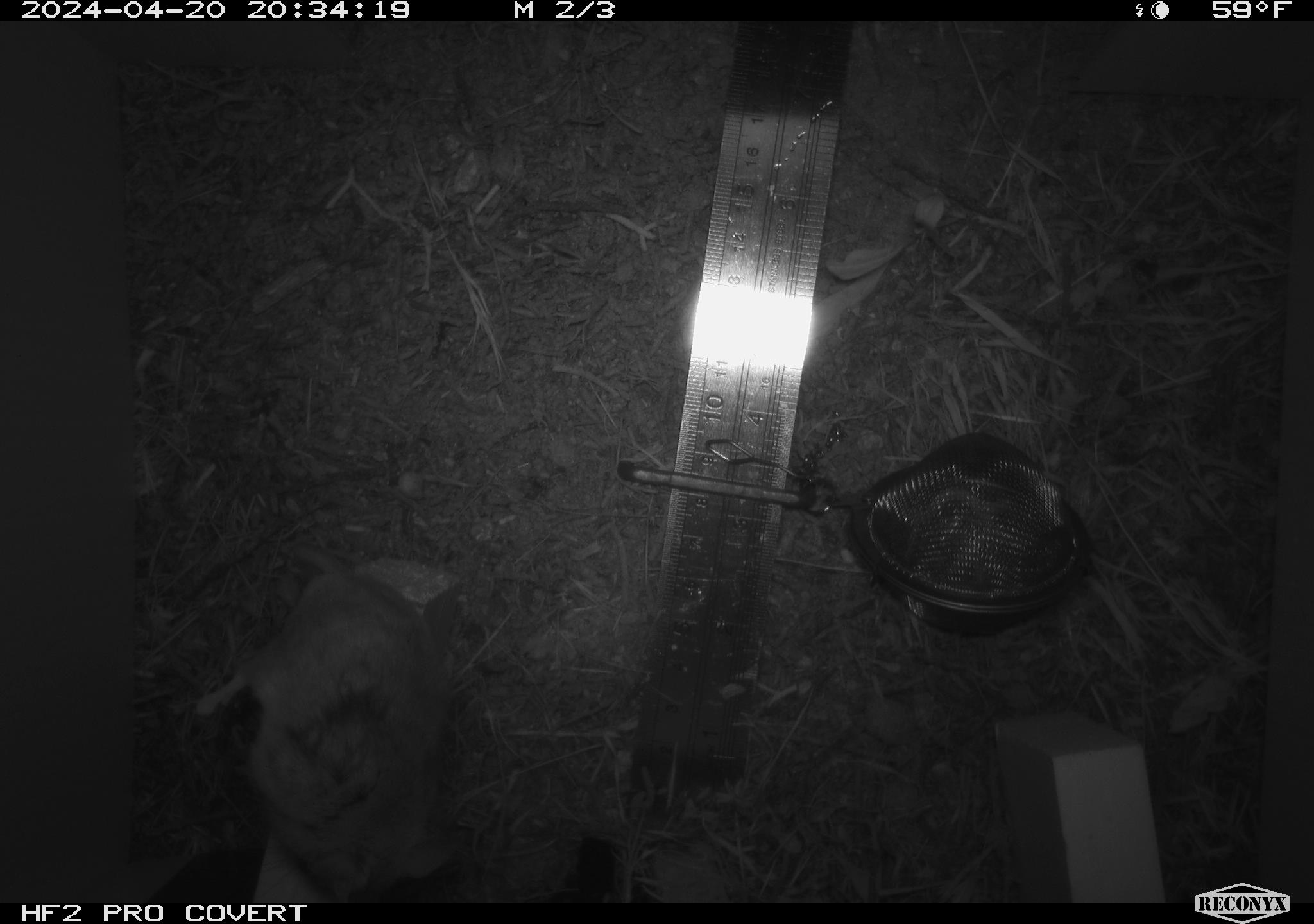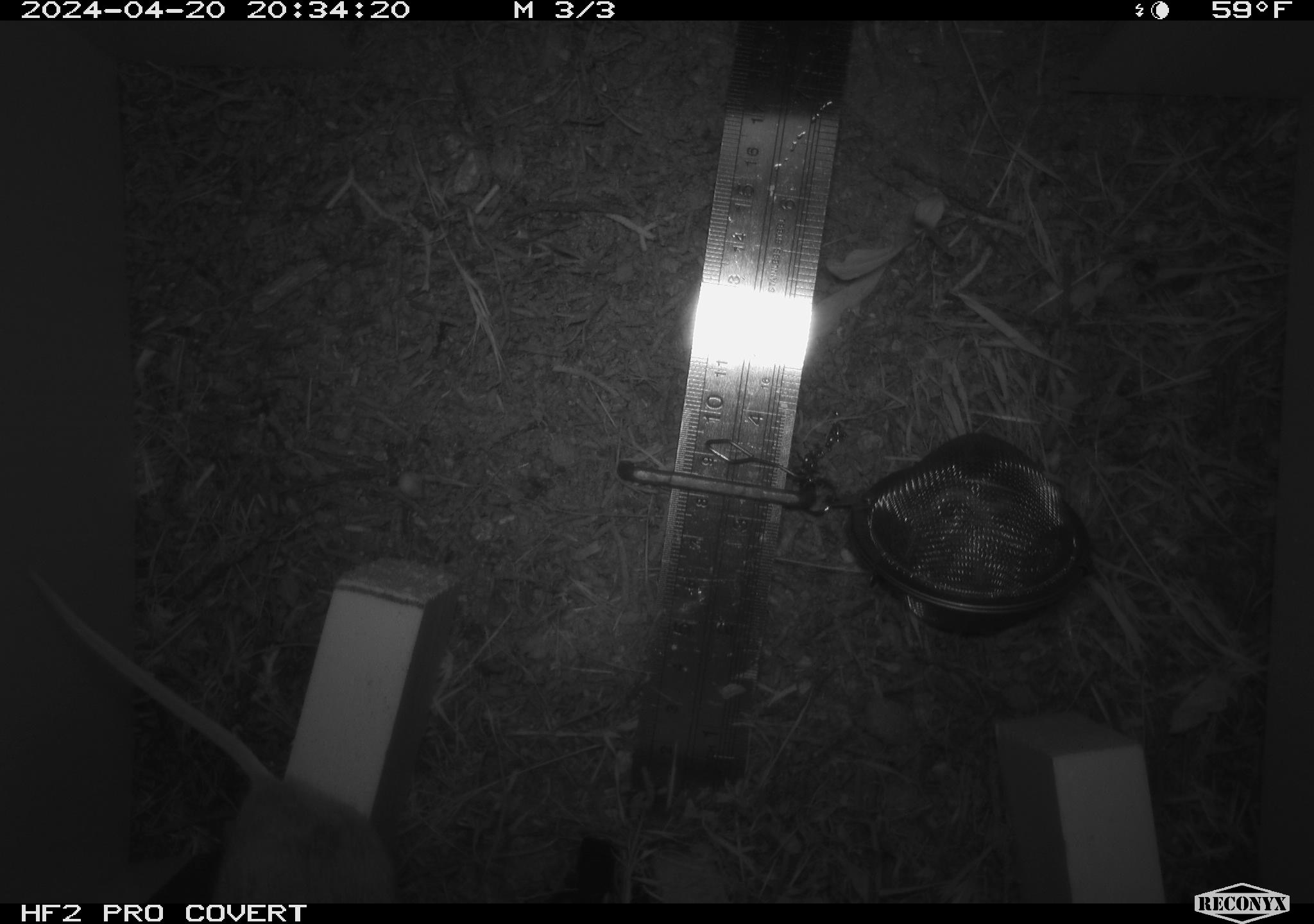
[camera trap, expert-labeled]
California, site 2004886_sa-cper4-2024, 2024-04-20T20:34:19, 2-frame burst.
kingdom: Animalia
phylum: Chordata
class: Mammalia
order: Rodentia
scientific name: Rodentia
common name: rodent